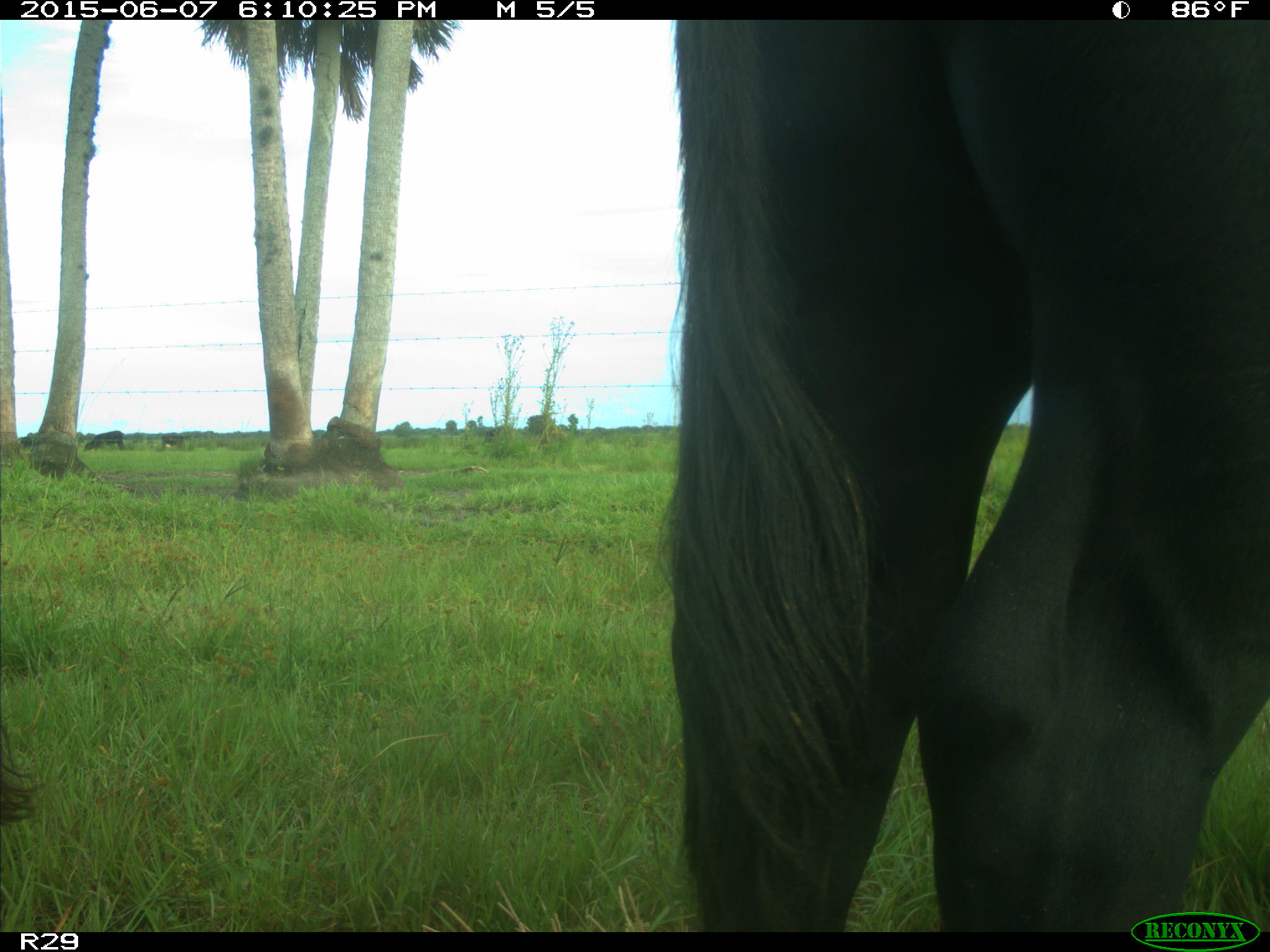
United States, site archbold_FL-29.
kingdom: Animalia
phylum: Chordata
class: Mammalia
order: Artiodactyla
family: Bovidae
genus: Bos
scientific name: Bos taurus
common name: domestic cow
Bos taurus (domestic cow).